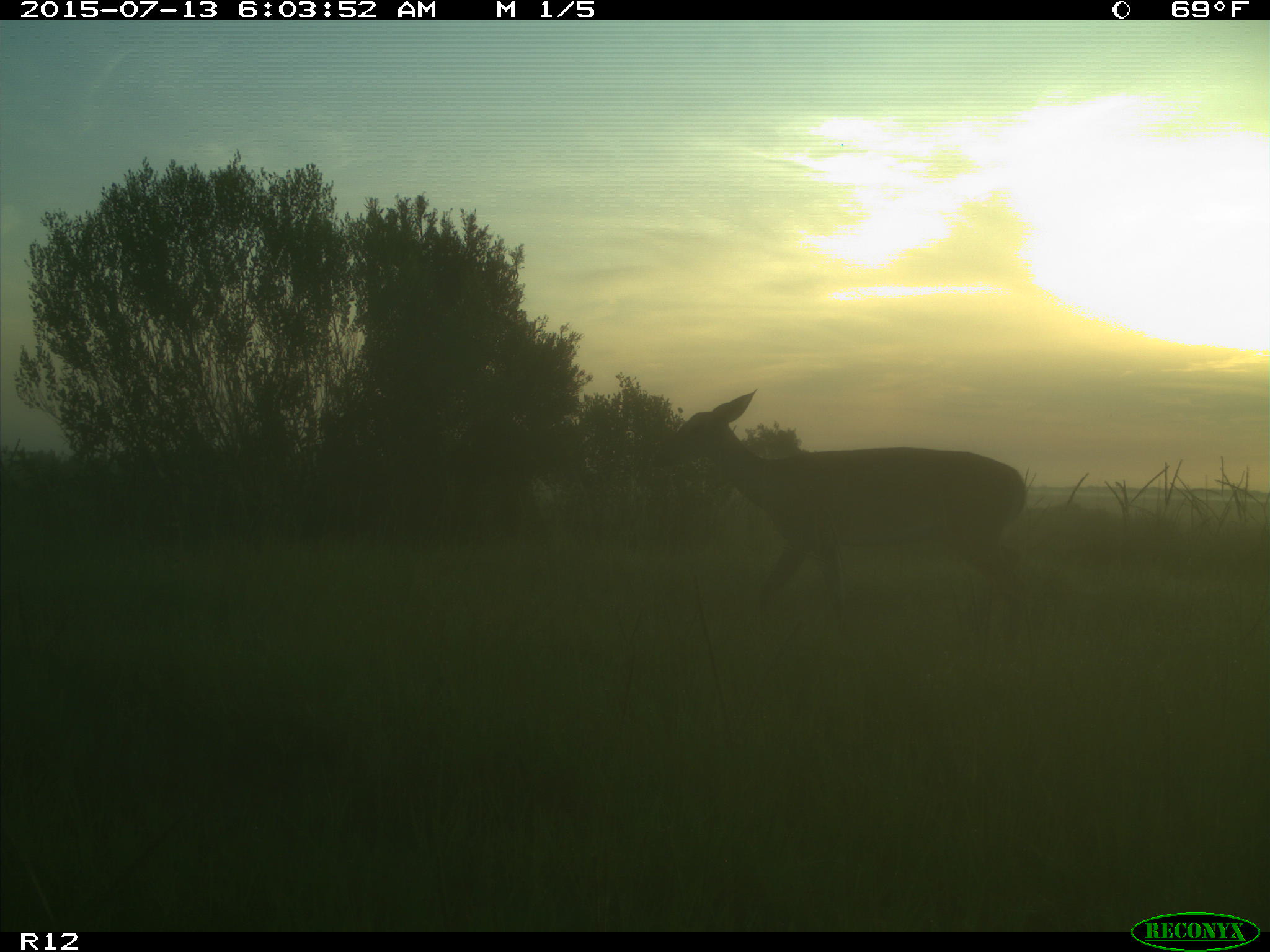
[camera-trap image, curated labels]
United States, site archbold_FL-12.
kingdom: Animalia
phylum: Chordata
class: Mammalia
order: Artiodactyla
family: Cervidae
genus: Odocoileus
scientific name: Odocoileus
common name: deer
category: unidentified deer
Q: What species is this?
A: Unidentified deer (deer) (Odocoileus).